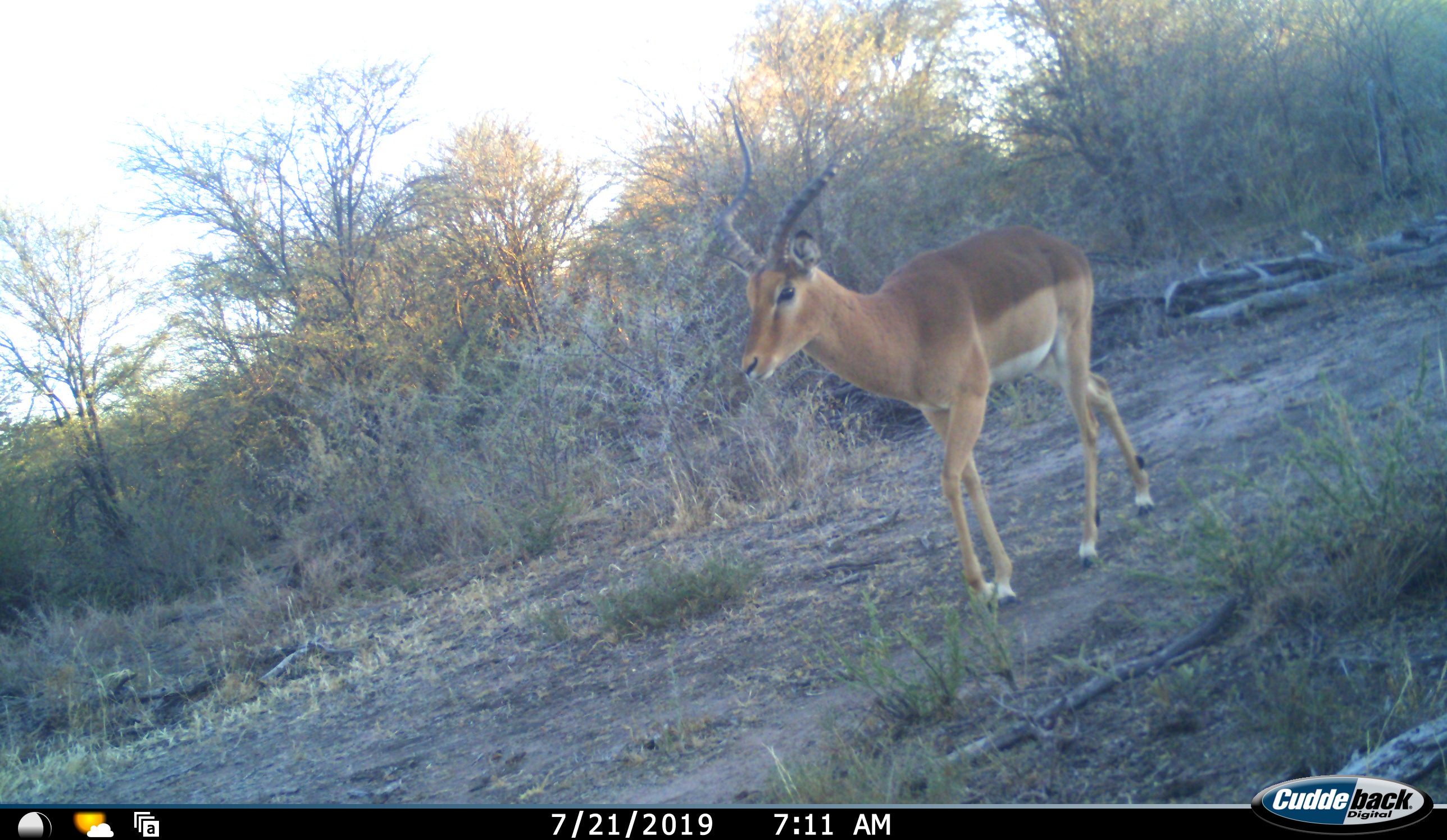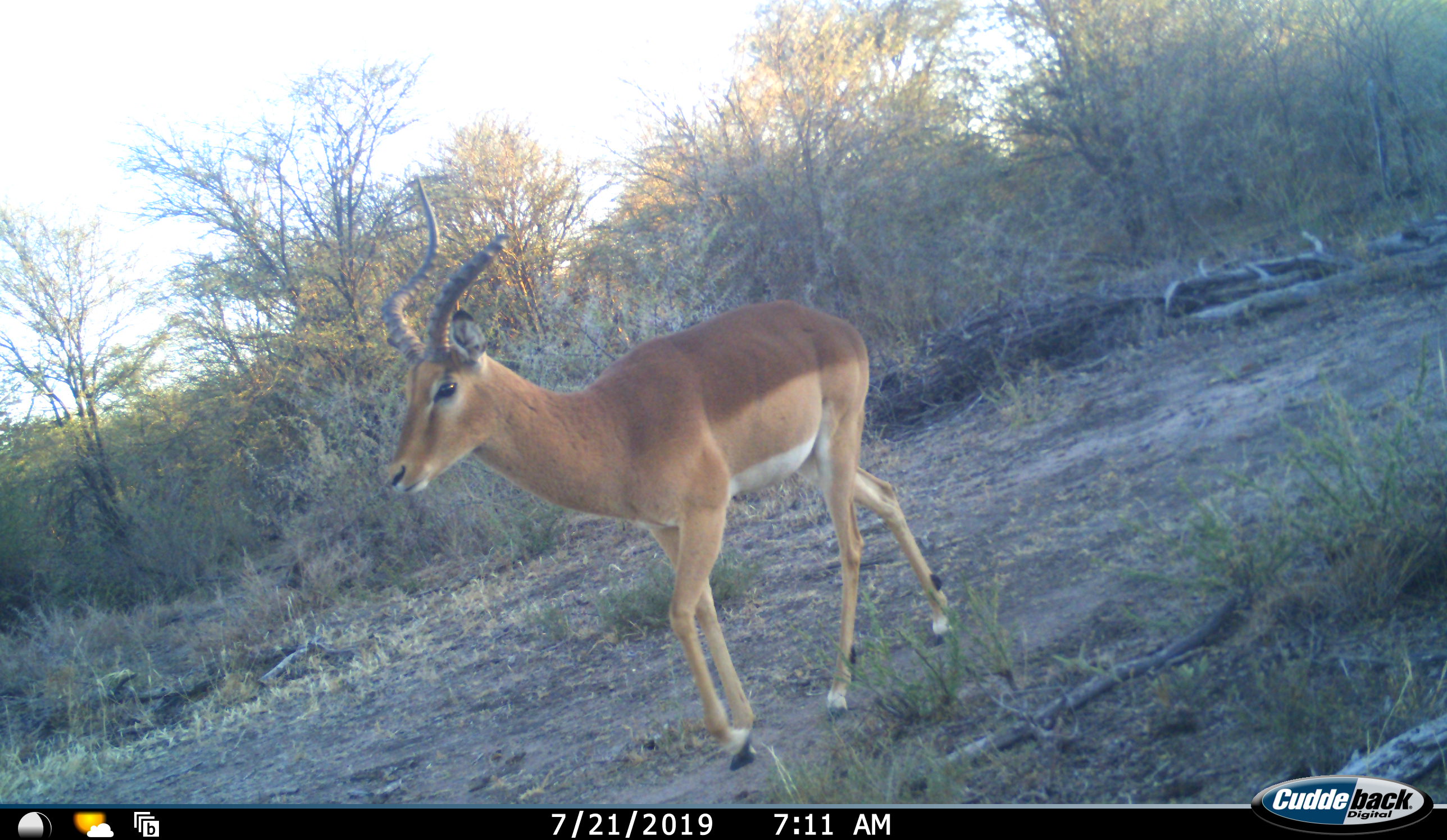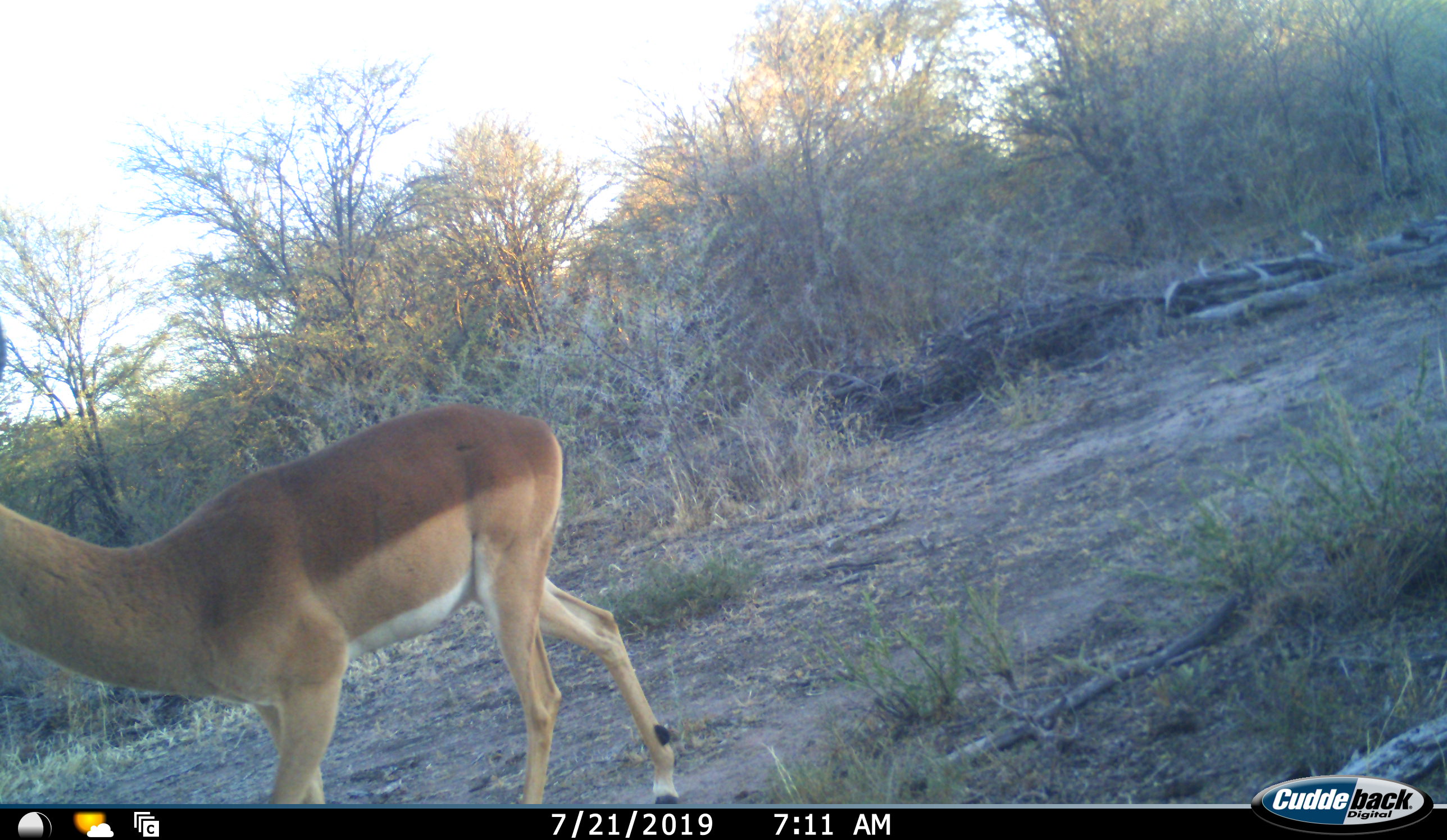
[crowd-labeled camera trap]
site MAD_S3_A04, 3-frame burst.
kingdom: Animalia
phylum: Chordata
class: Mammalia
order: Artiodactyla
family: Bovidae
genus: Aepyceros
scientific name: Aepyceros melampus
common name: impala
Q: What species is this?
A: Impala (Aepyceros melampus).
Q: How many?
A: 1.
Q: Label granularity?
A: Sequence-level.